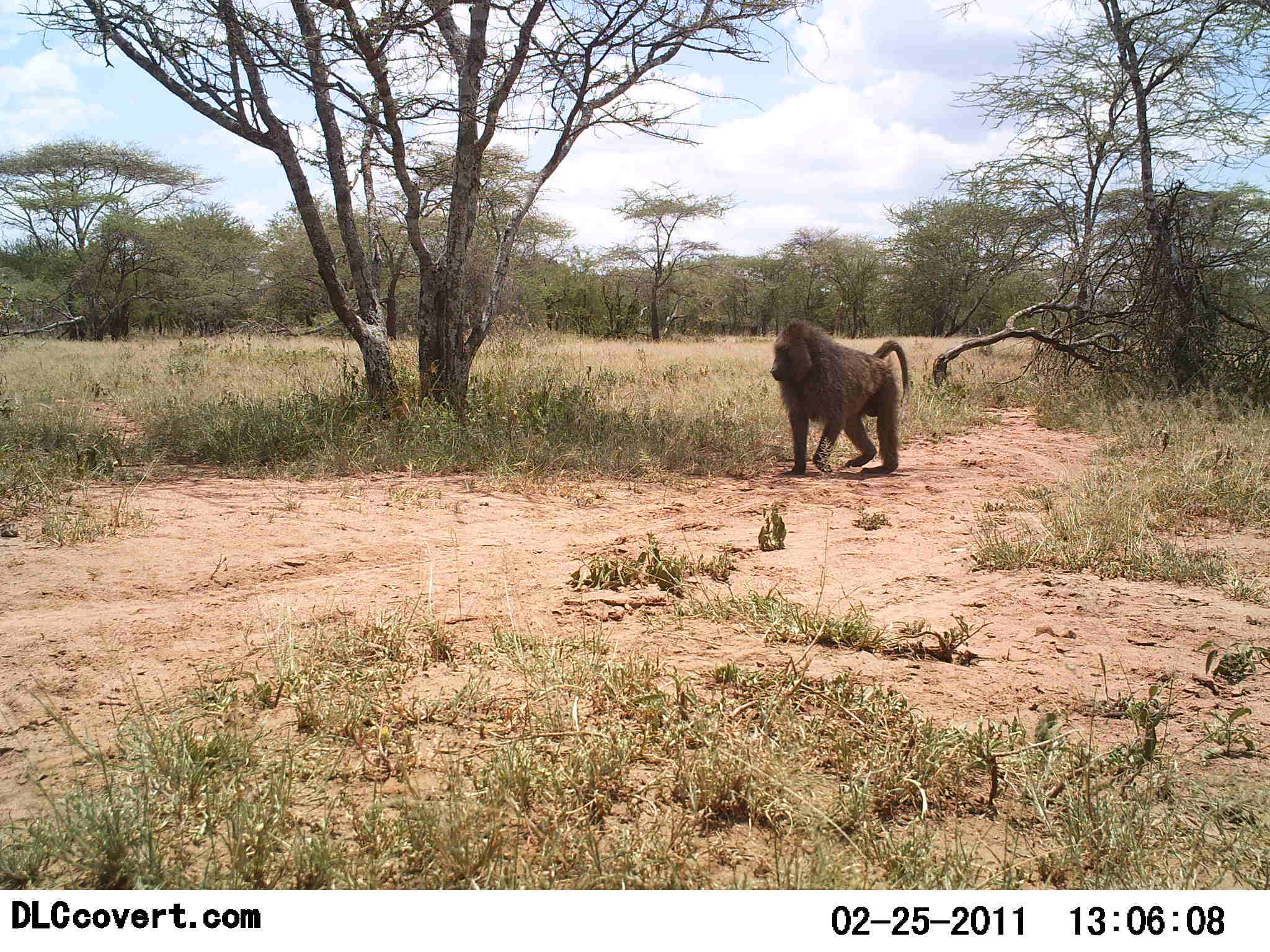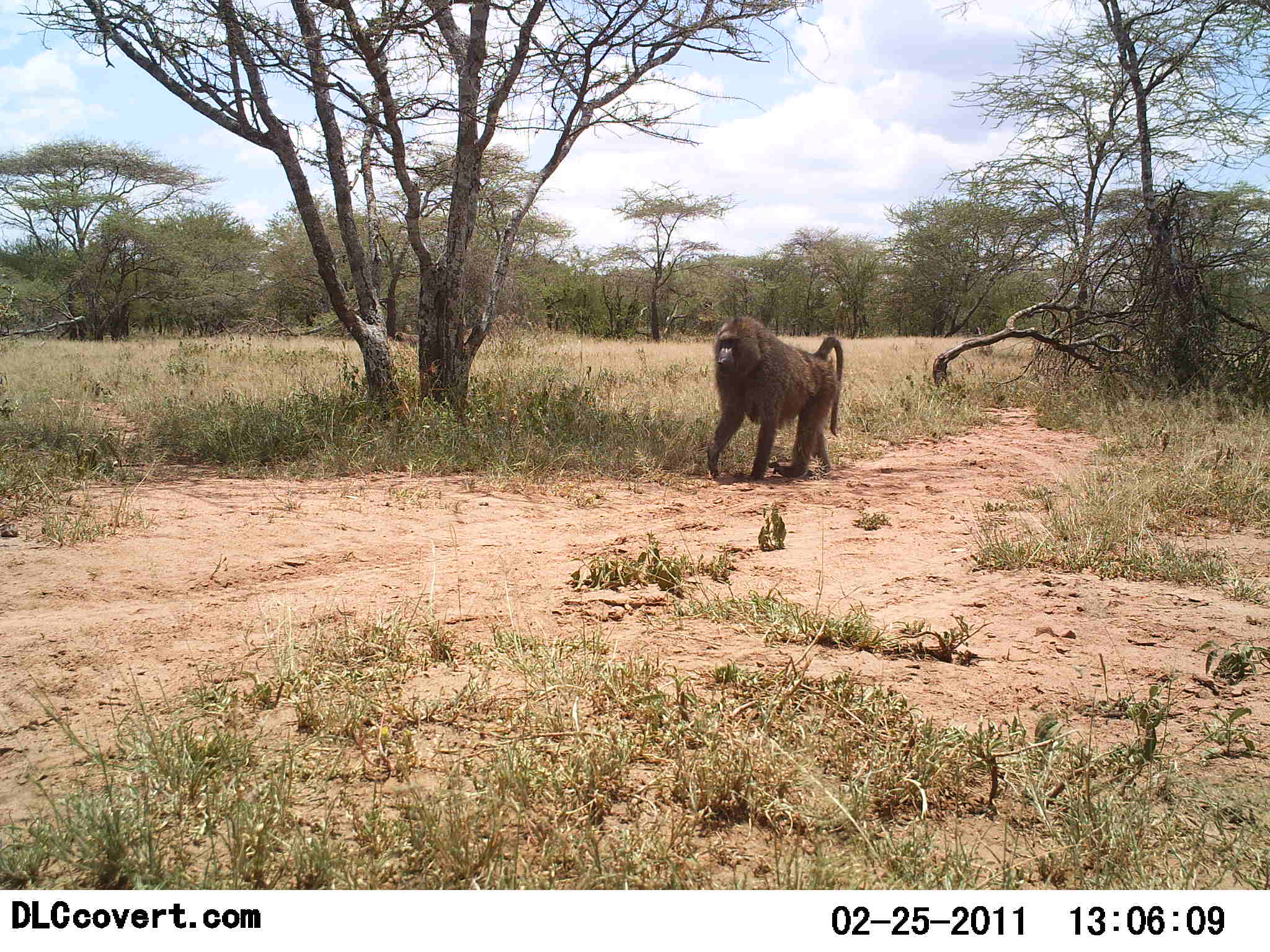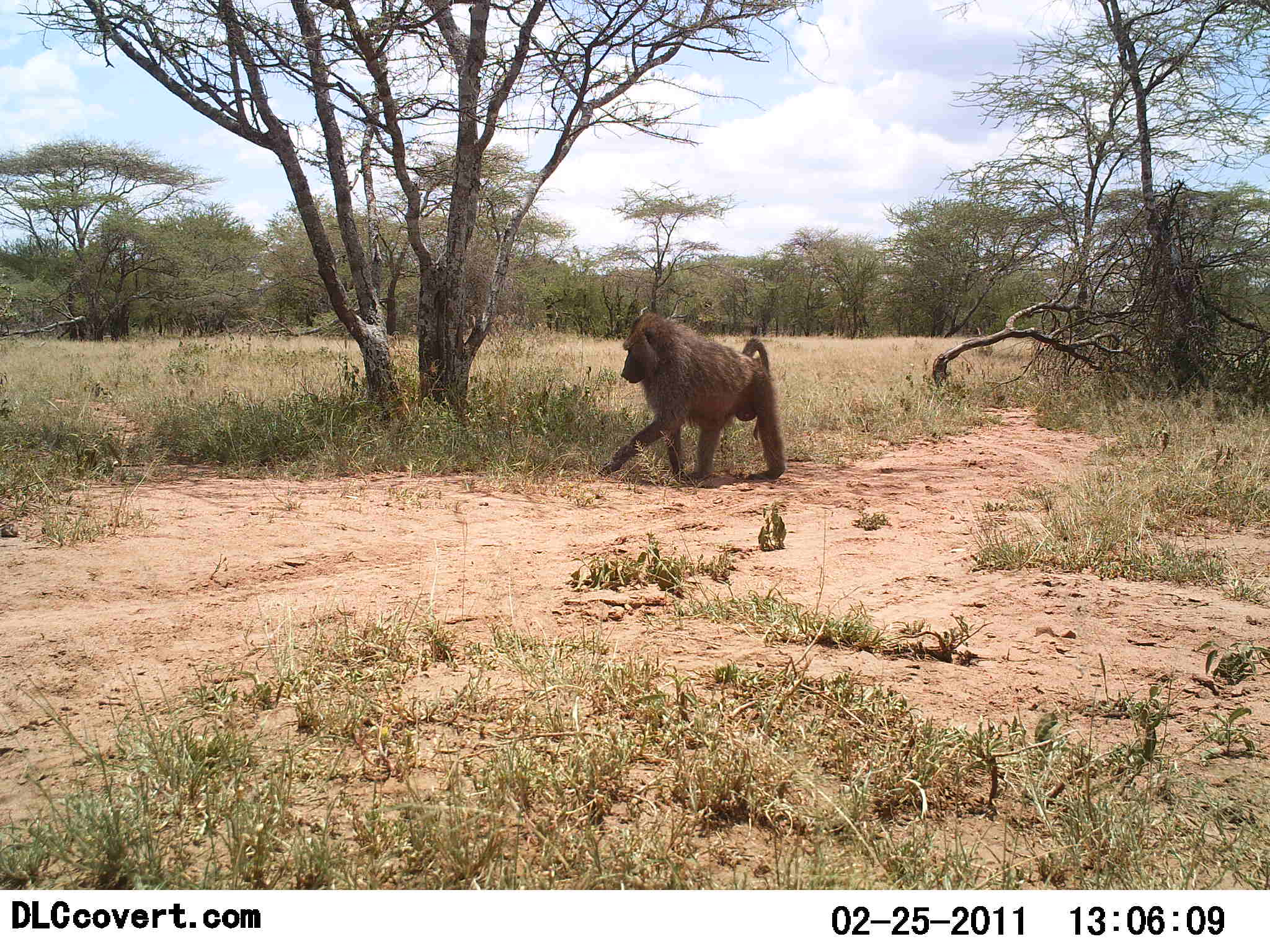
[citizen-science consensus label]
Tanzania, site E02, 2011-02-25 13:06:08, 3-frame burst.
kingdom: Animalia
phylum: Chordata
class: Mammalia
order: Primates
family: Cercopithecidae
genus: Papio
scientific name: Papio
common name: baboon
Baboon (Papio), count 1. Behavior (volunteer vote fractions): standing 0%, resting 0%, moving 100%, interacting 0%. Young present (vote fraction): 0%. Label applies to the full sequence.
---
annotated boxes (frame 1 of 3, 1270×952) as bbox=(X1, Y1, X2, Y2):
animal: bbox=(768, 321, 910, 477)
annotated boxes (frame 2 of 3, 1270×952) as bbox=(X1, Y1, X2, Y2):
animal: bbox=(704, 316, 844, 484)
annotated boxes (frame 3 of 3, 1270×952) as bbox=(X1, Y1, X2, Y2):
animal: bbox=(599, 312, 786, 485)